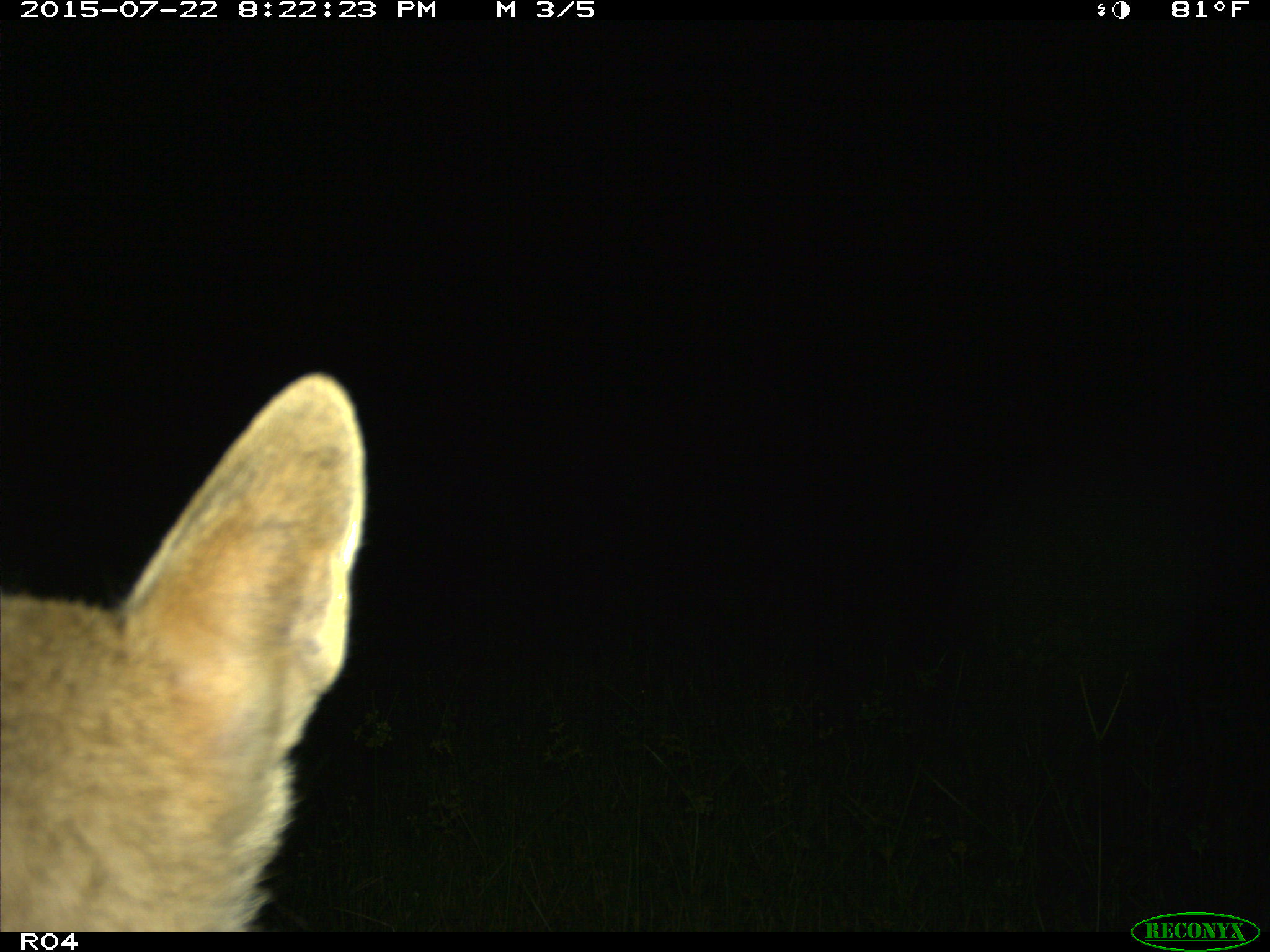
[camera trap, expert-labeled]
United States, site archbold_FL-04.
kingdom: Animalia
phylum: Chordata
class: Mammalia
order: Carnivora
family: Canidae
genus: Canis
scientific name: Canis latrans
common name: coyote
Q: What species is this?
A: Canis latrans (coyote).